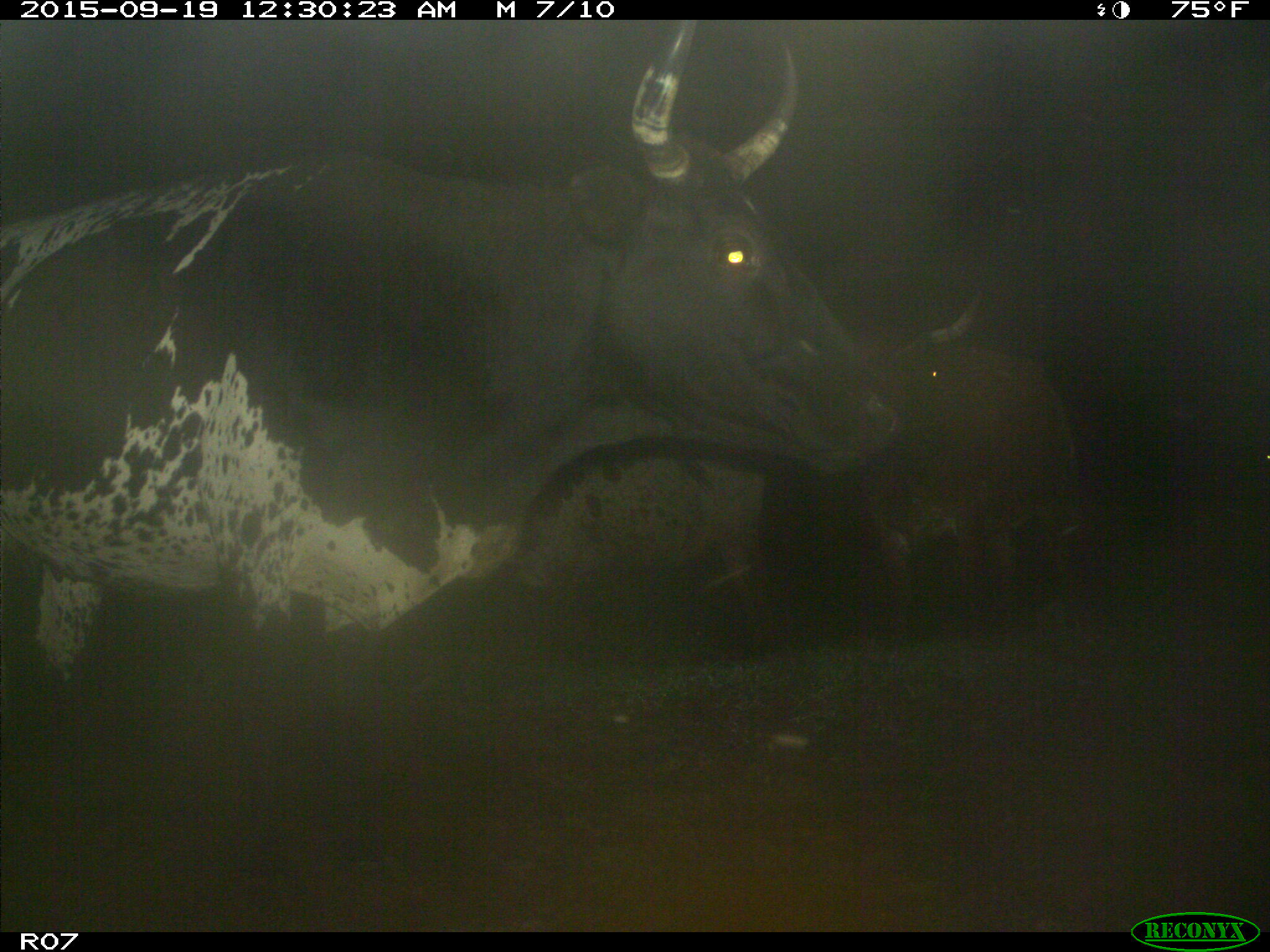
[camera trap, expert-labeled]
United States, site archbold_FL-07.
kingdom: Animalia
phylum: Chordata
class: Mammalia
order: Artiodactyla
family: Bovidae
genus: Bos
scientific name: Bos taurus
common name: domestic cow